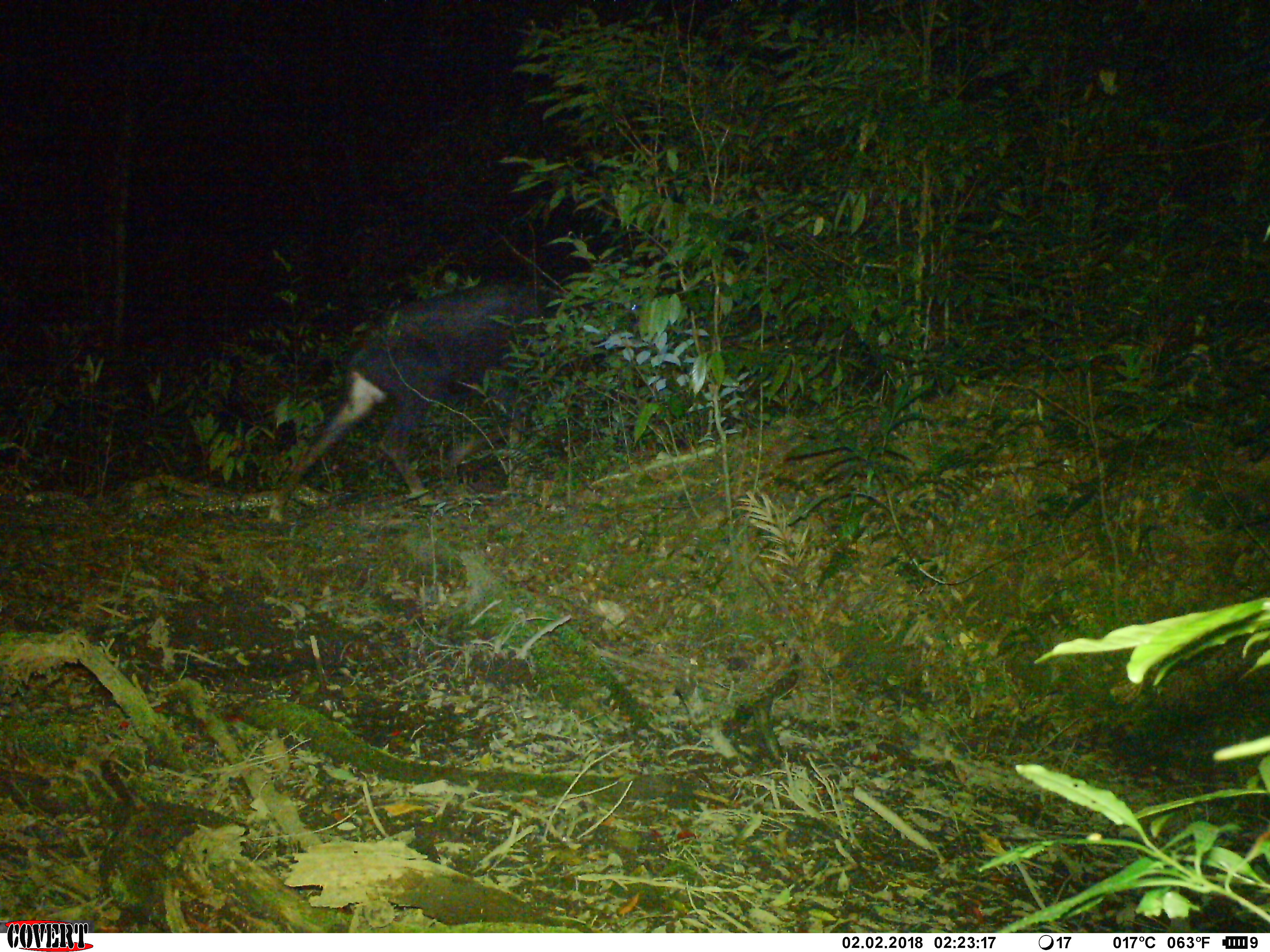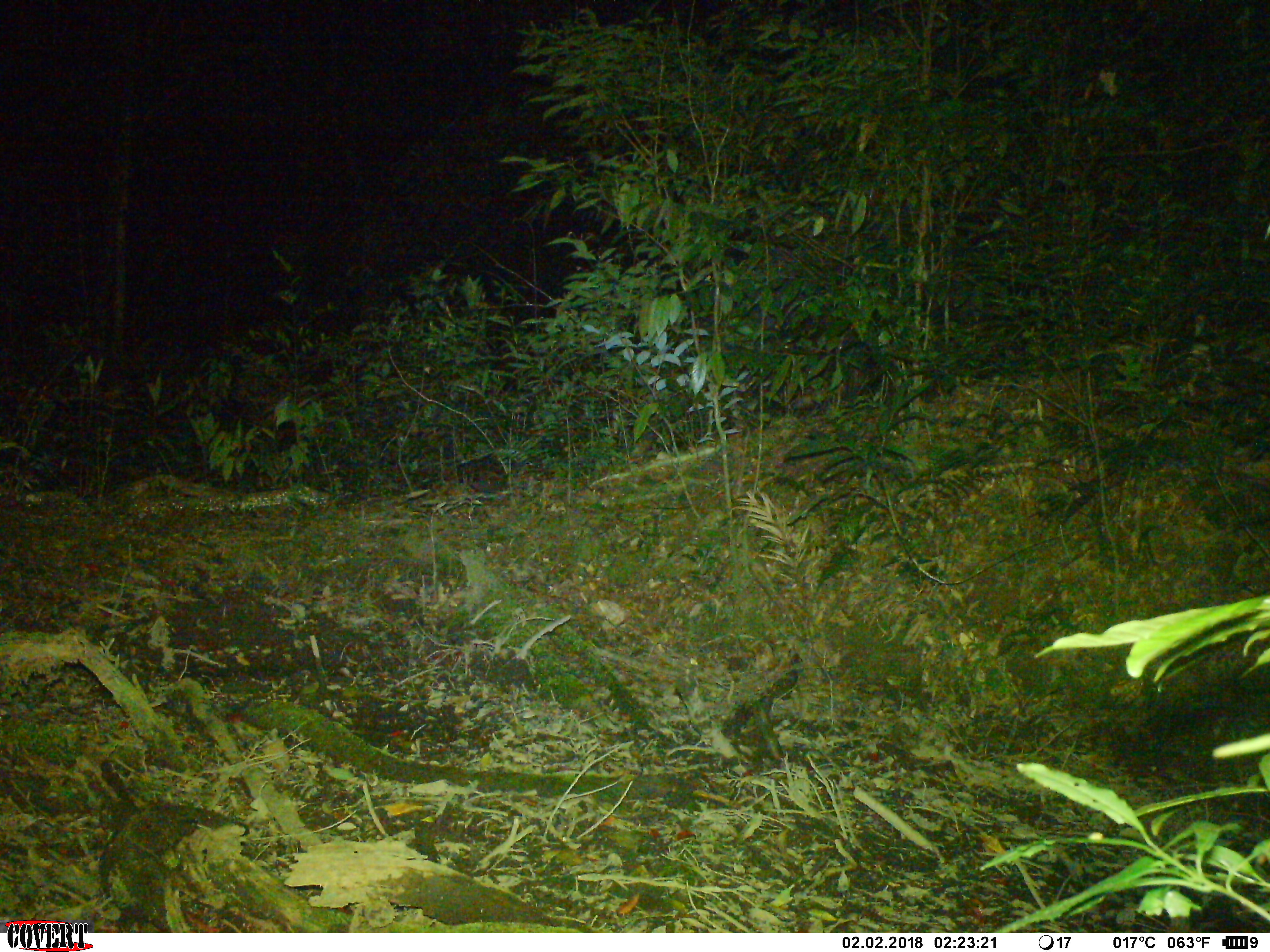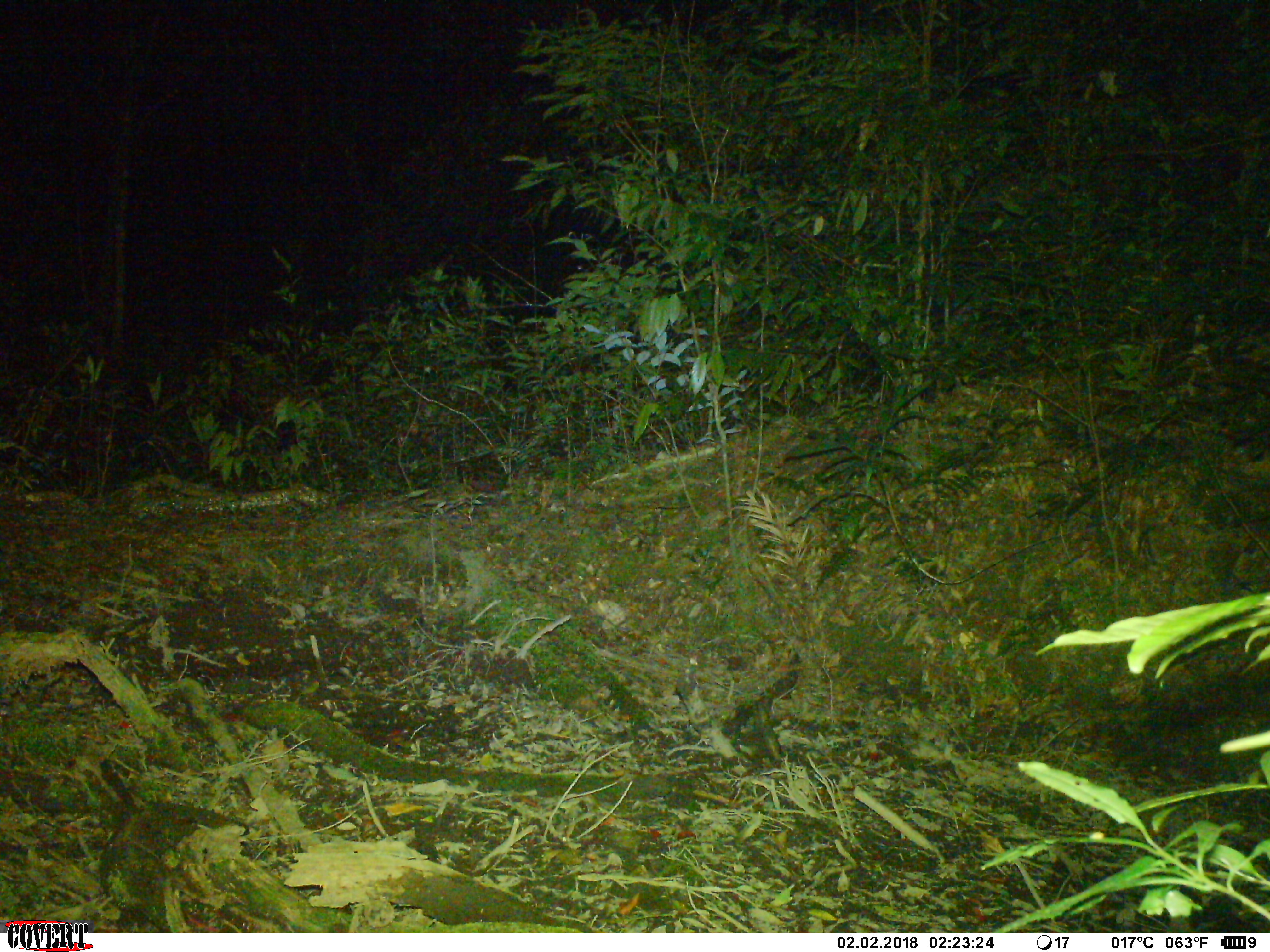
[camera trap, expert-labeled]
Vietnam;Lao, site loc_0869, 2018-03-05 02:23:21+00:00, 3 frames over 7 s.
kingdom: Animalia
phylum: Chordata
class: Mammalia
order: Artiodactyla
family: Bovidae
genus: Capricornis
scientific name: Capricornis sumatraensis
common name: chinese serow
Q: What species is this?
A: Chinese serow (Capricornis sumatraensis).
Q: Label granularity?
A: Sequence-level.